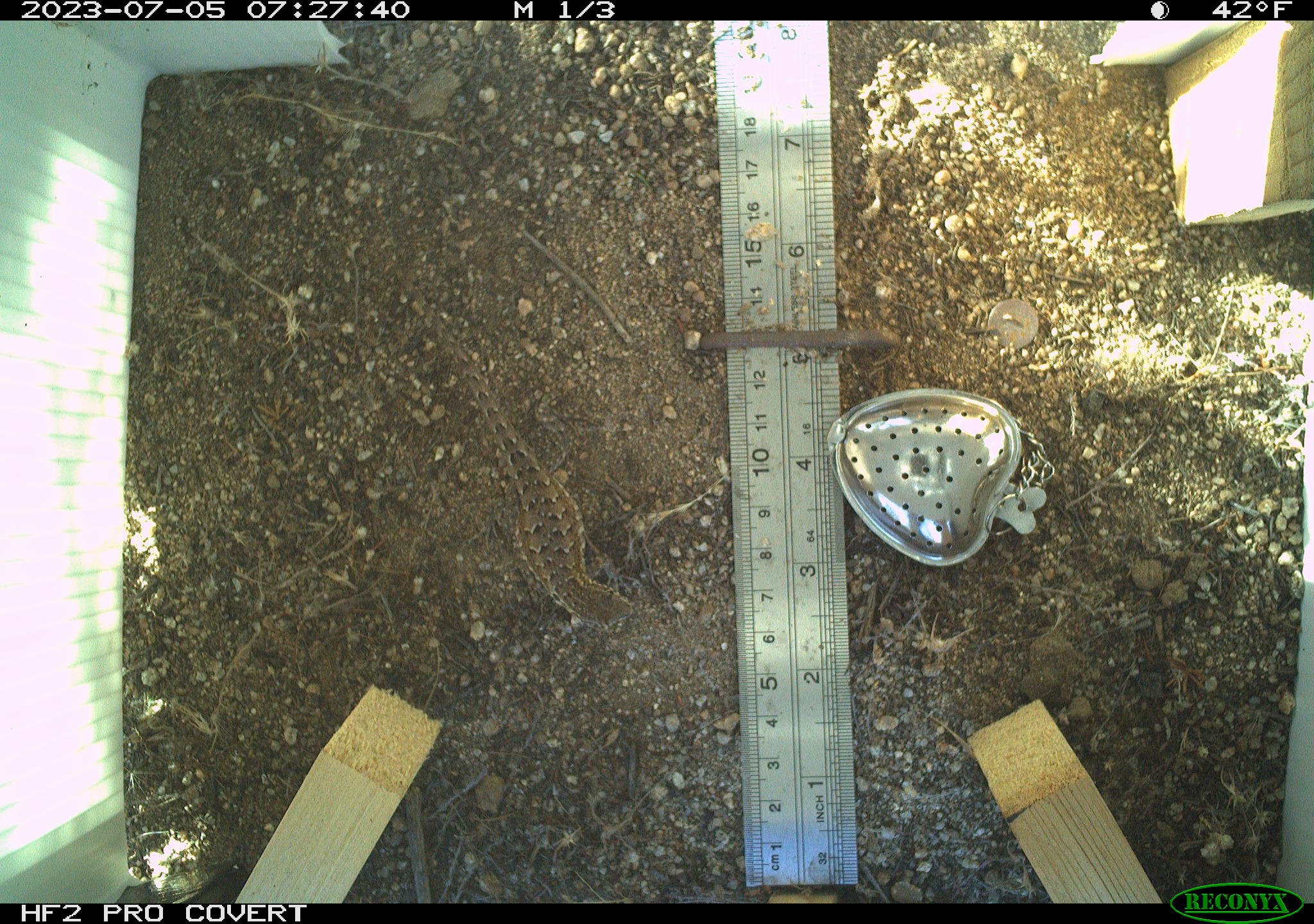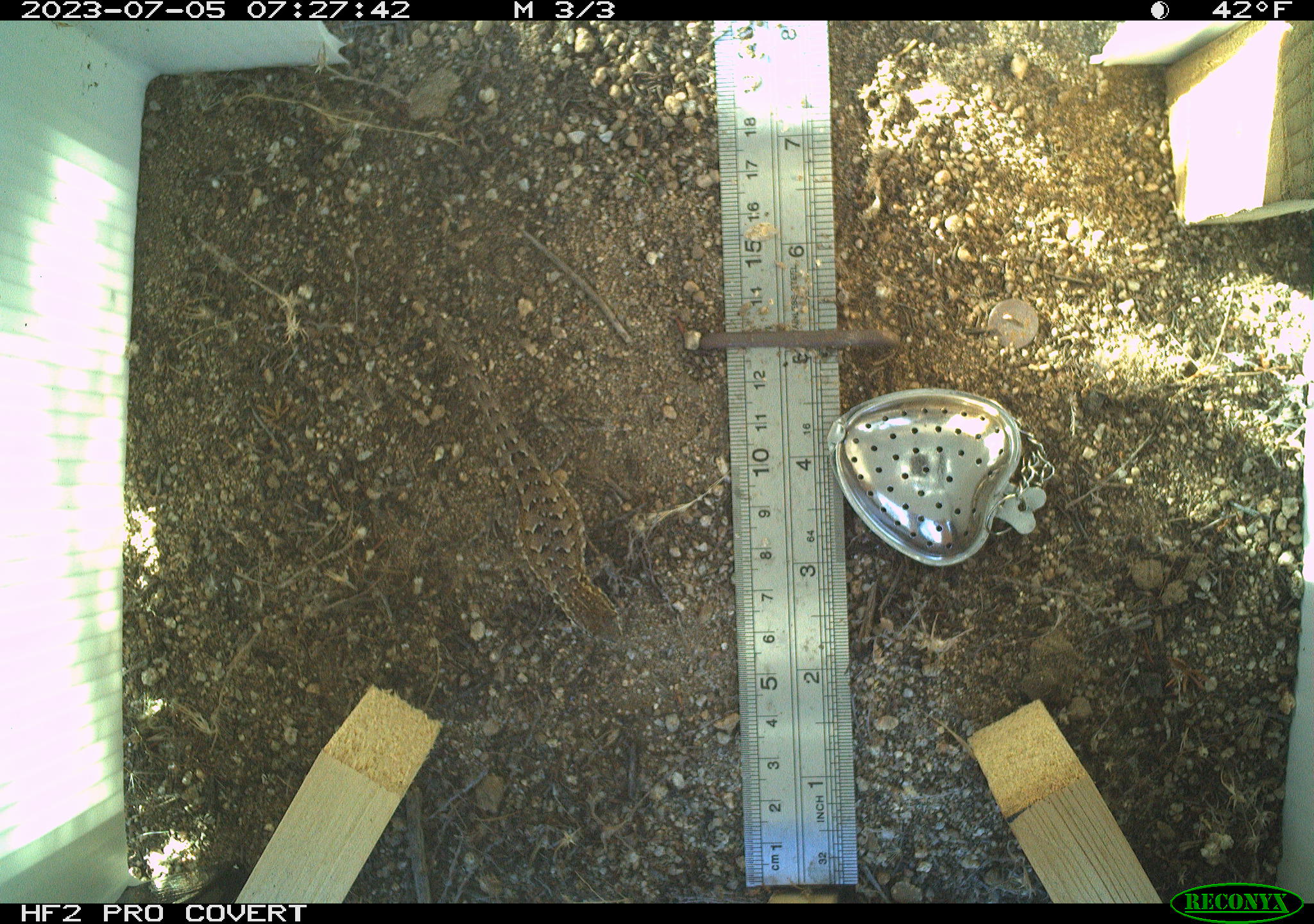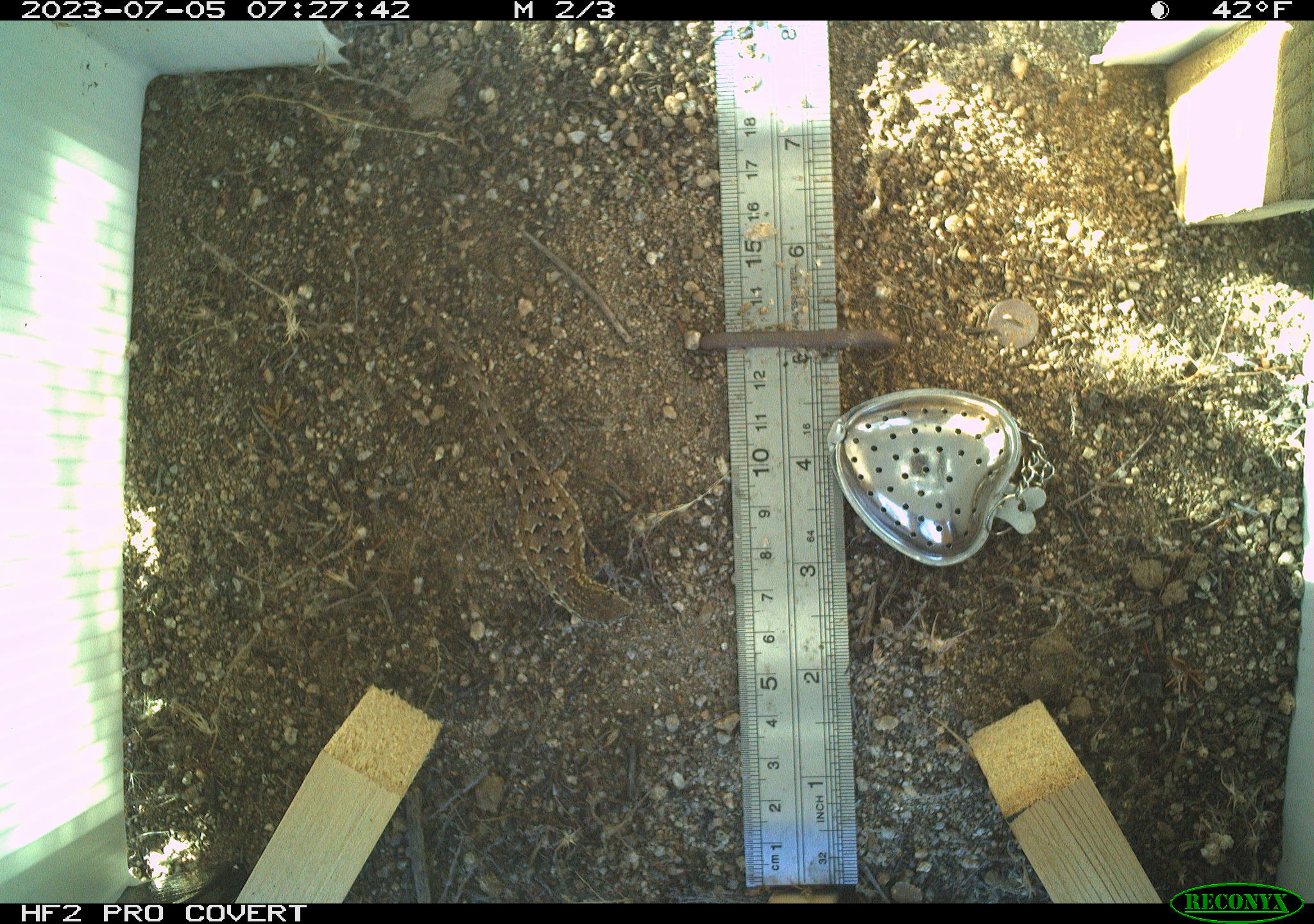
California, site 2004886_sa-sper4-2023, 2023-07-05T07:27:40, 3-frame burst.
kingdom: Animalia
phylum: Chordata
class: Reptilia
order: Squamata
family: Phrynosomatidae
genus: Uta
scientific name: Uta stansburiana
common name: common side-blotched lizard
Common side-blotched lizard (Uta stansburiana).